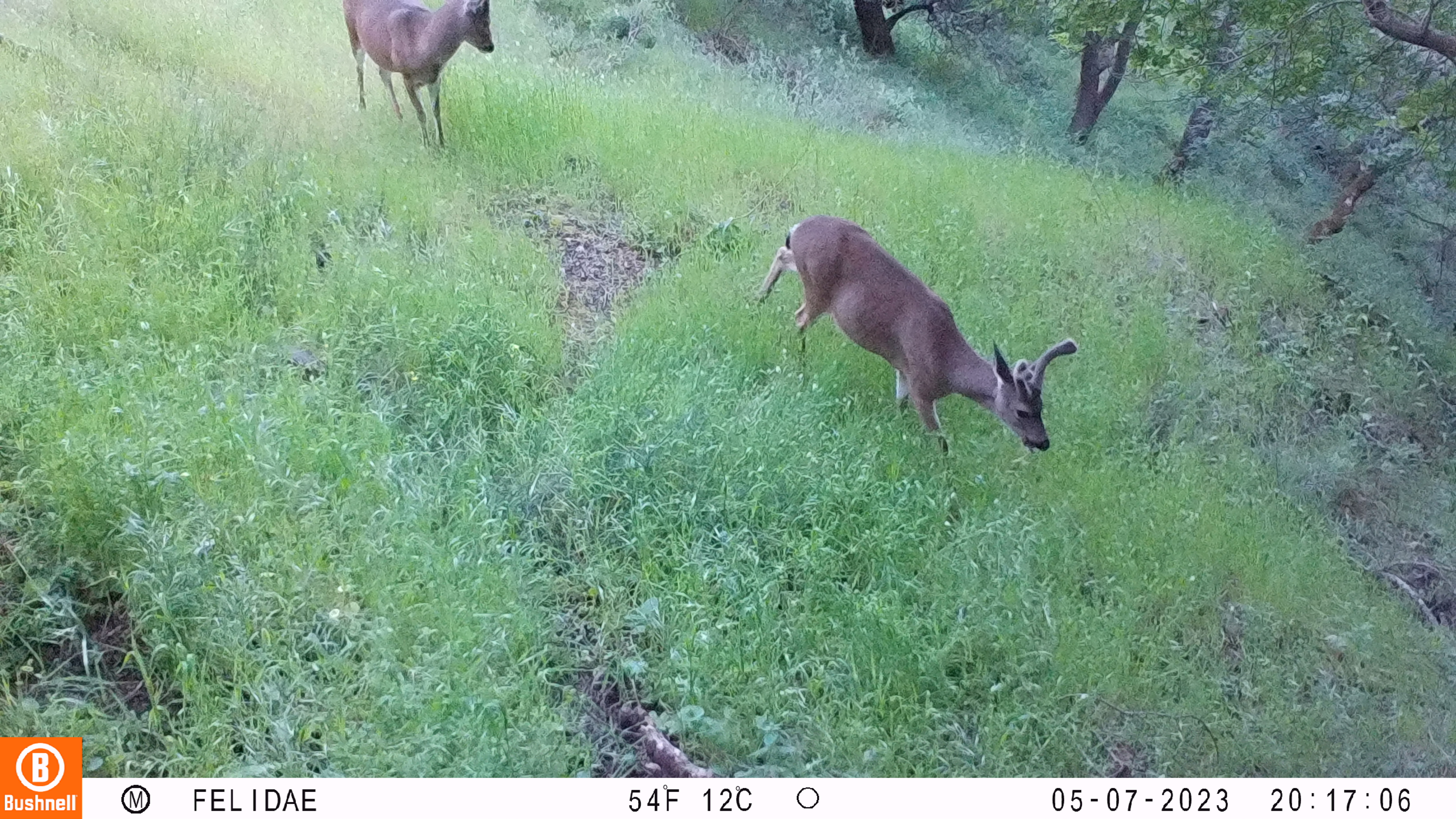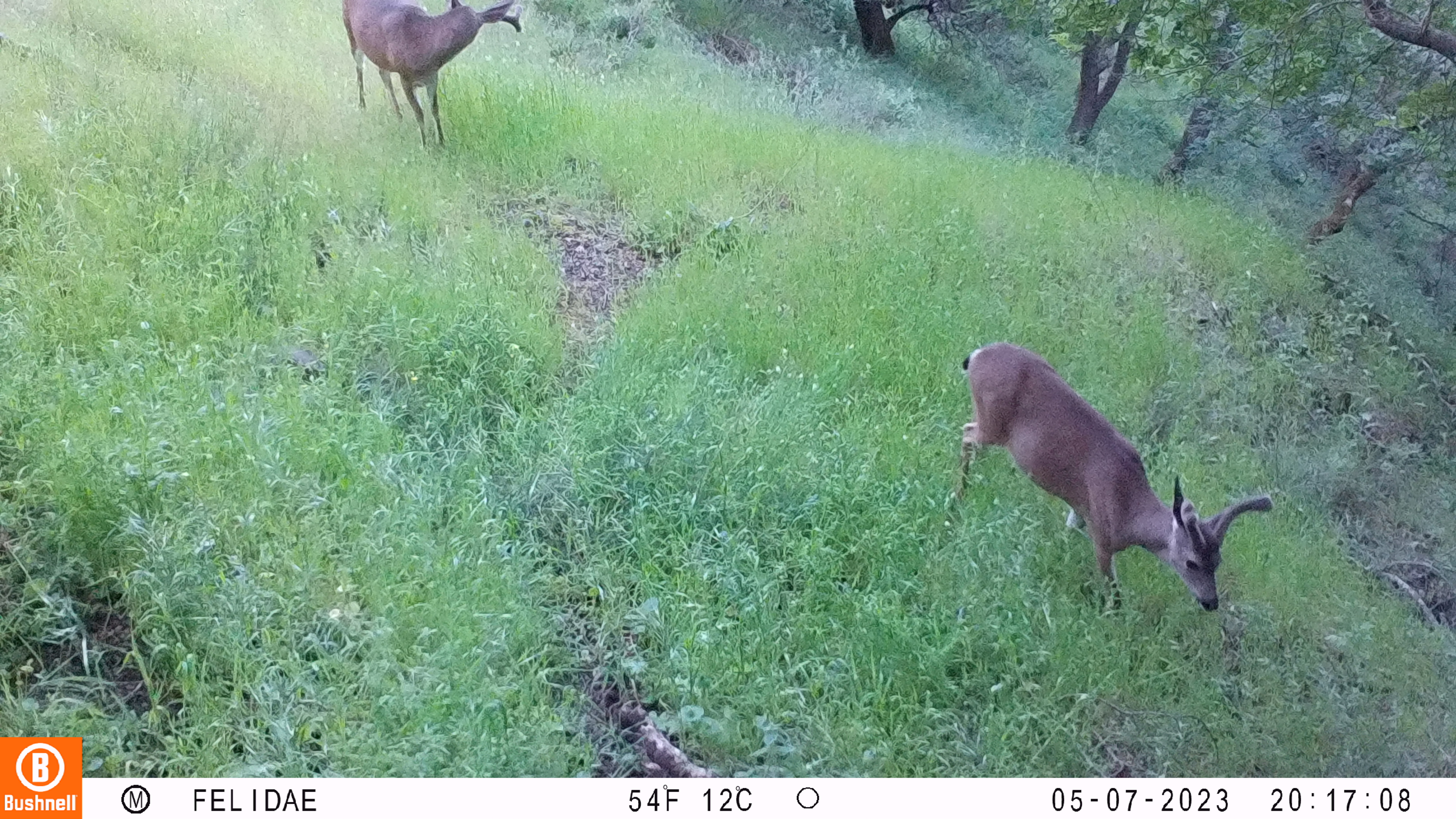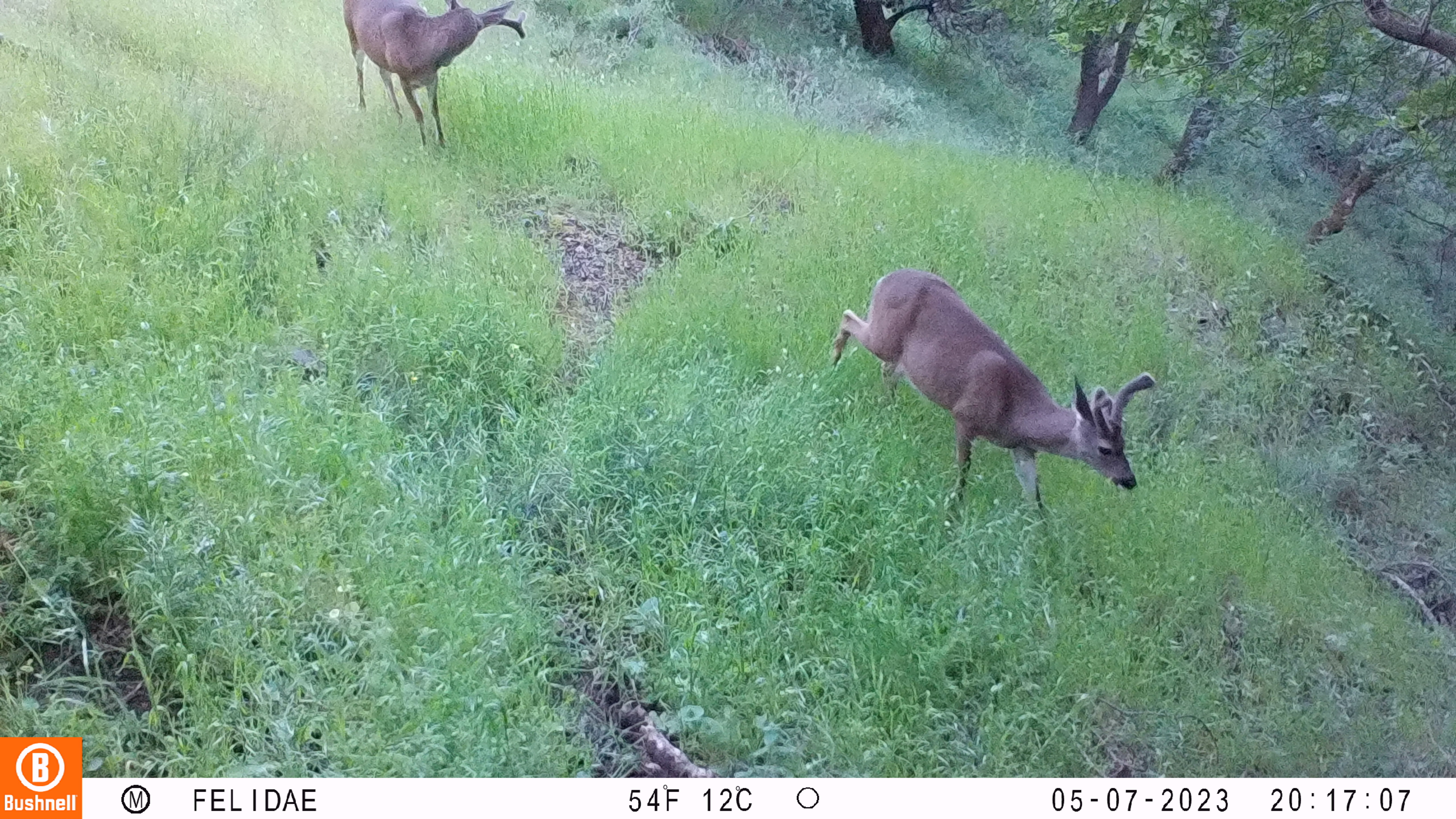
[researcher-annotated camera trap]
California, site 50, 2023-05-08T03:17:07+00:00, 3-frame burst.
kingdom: Animalia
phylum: Chordata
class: Mammalia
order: Artiodactyla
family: Cervidae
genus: Odocoileus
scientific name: Odocoileus hemionus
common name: mule deer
Mule deer (Odocoileus hemionus).